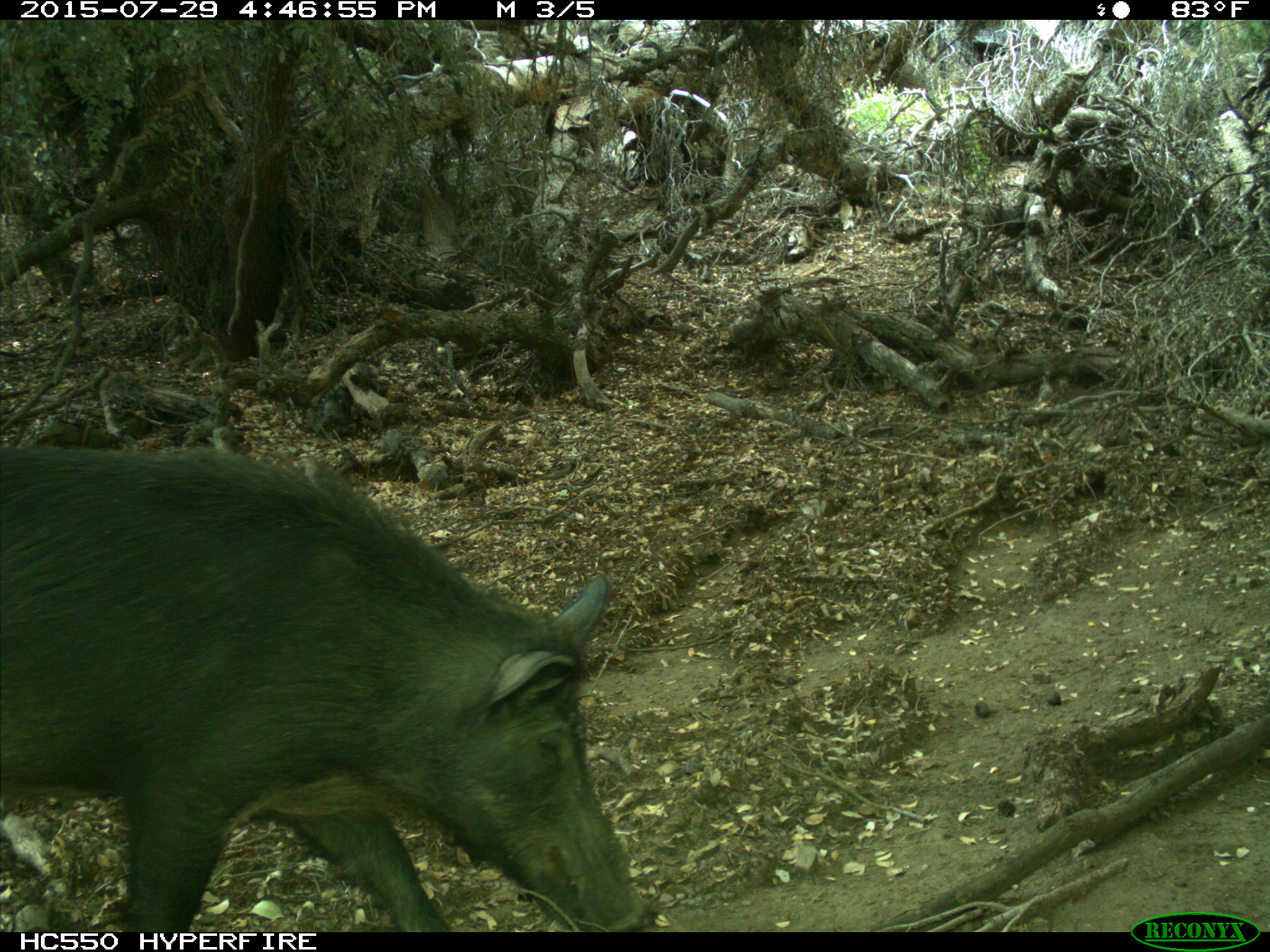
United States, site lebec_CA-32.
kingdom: Animalia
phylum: Chordata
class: Mammalia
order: Artiodactyla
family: Suidae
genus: Sus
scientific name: Sus scrofa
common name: wild boar